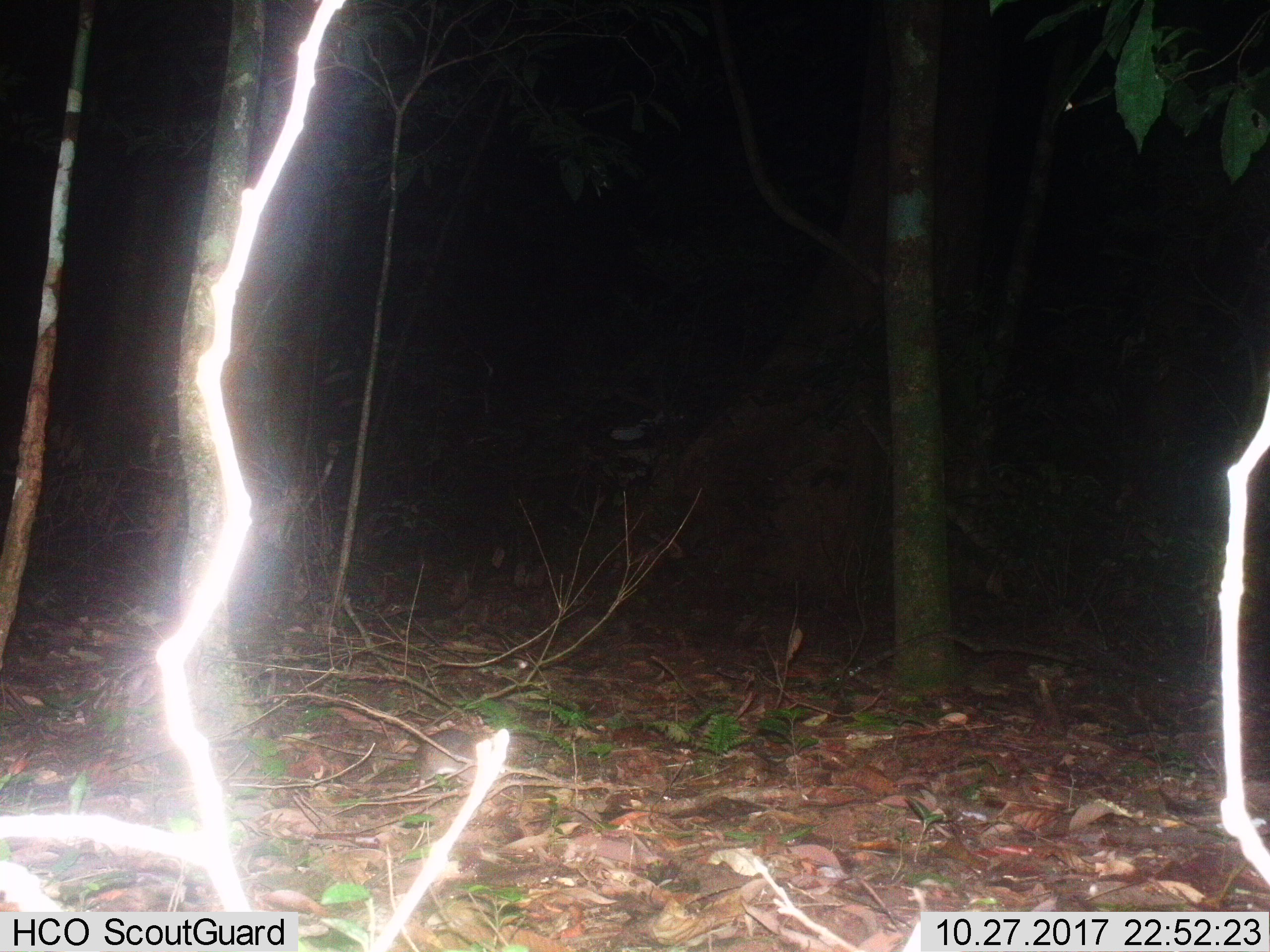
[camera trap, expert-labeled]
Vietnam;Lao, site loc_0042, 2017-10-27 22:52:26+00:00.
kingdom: Animalia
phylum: Chordata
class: Mammalia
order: Rodentia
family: Muridae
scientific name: Muridae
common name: old-world mice and rats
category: unidentified murid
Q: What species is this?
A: Unidentified murid (old-world mice and rats) (Muridae).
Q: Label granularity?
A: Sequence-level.